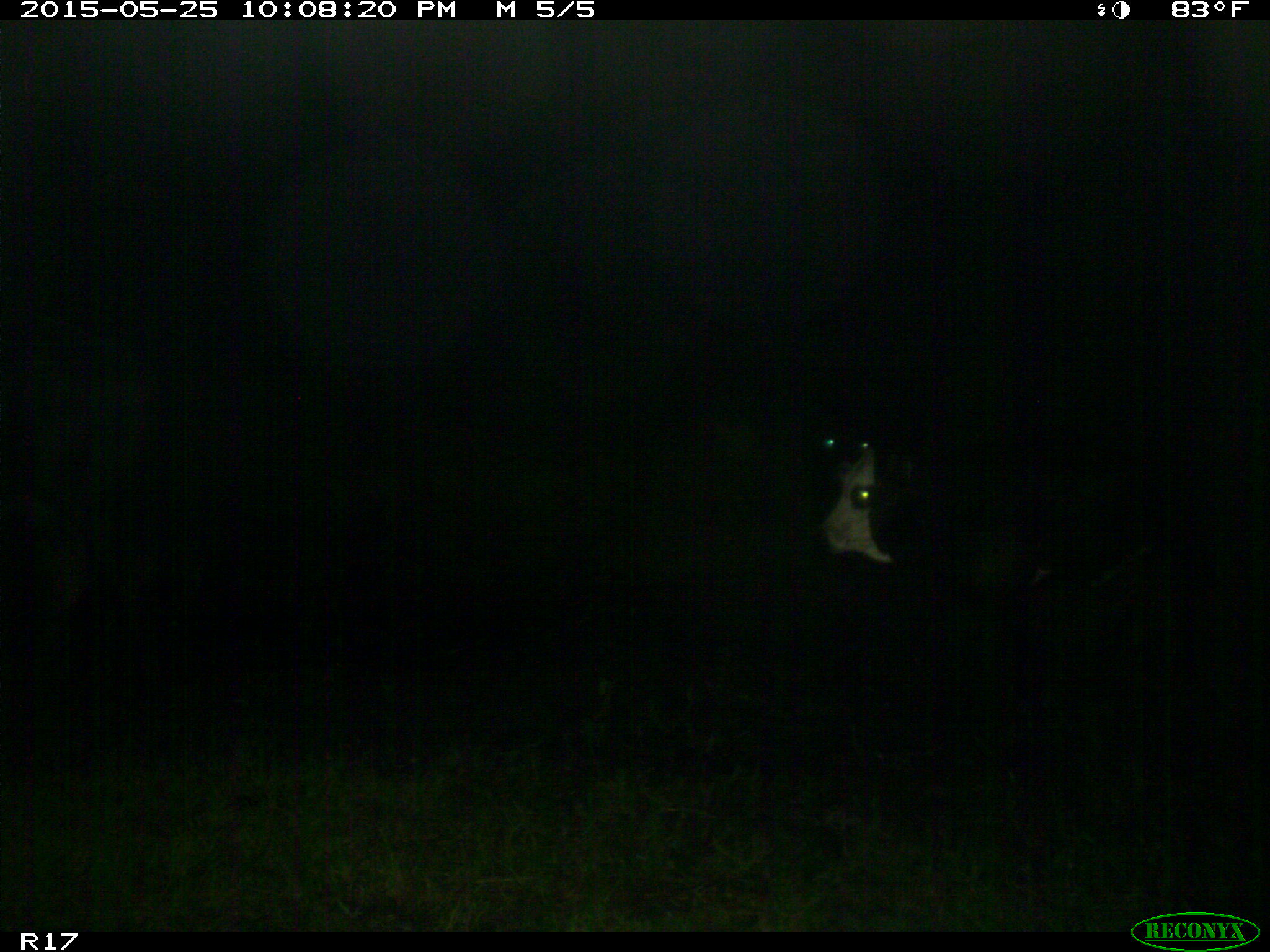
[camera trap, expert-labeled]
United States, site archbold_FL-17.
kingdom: Animalia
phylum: Chordata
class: Mammalia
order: Artiodactyla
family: Bovidae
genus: Bos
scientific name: Bos taurus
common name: domestic cow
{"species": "Bos taurus (domestic cow)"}